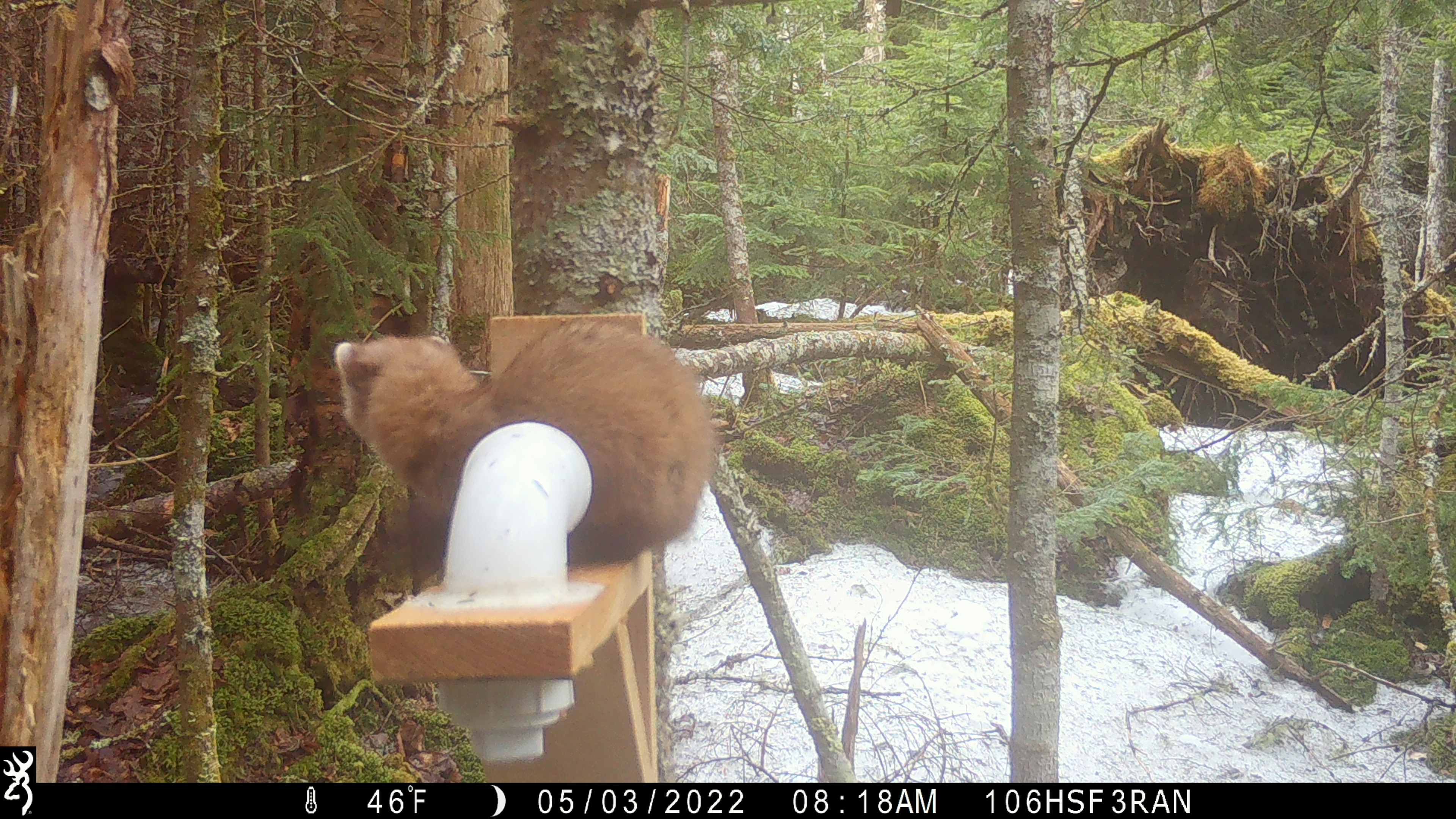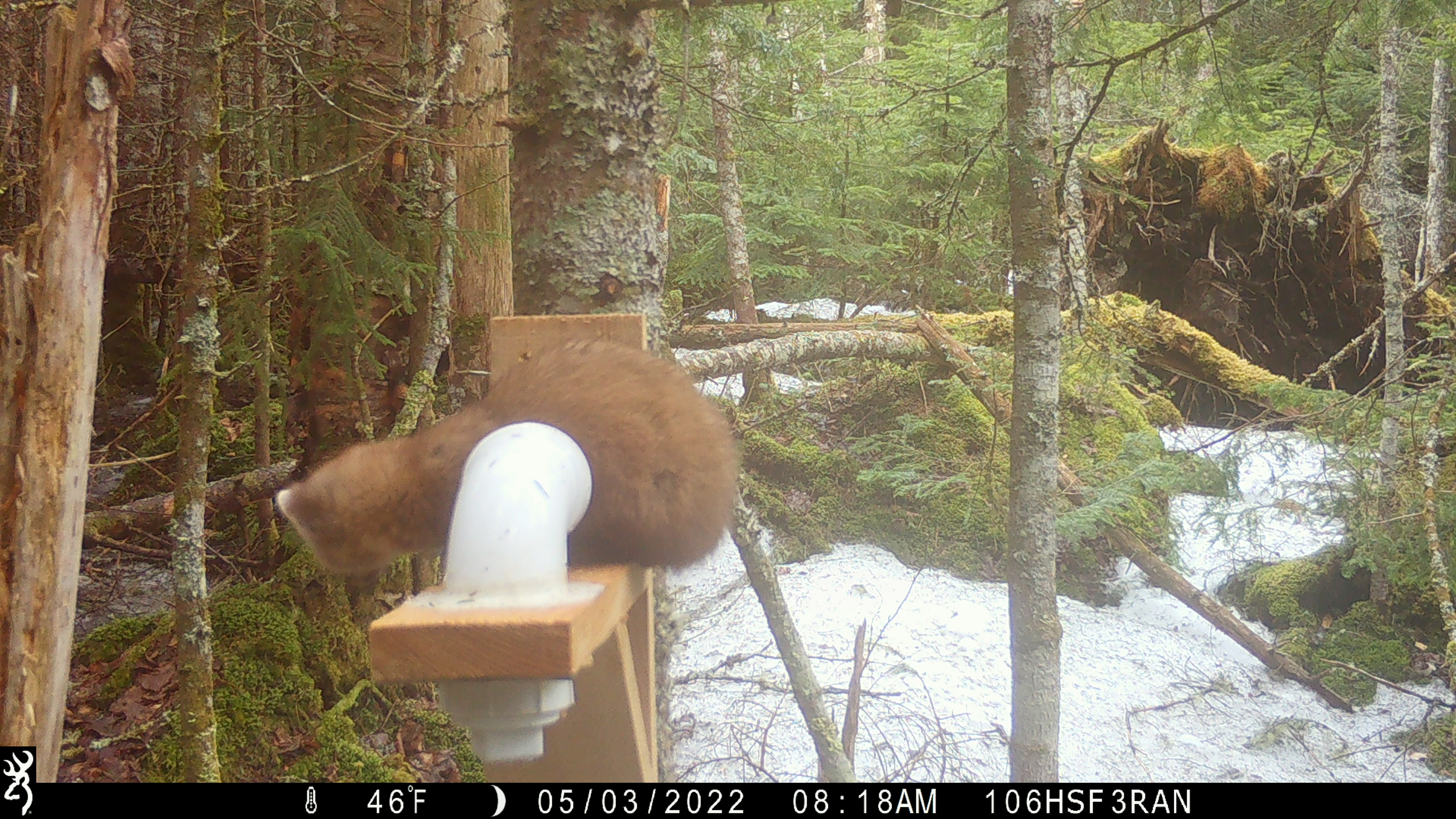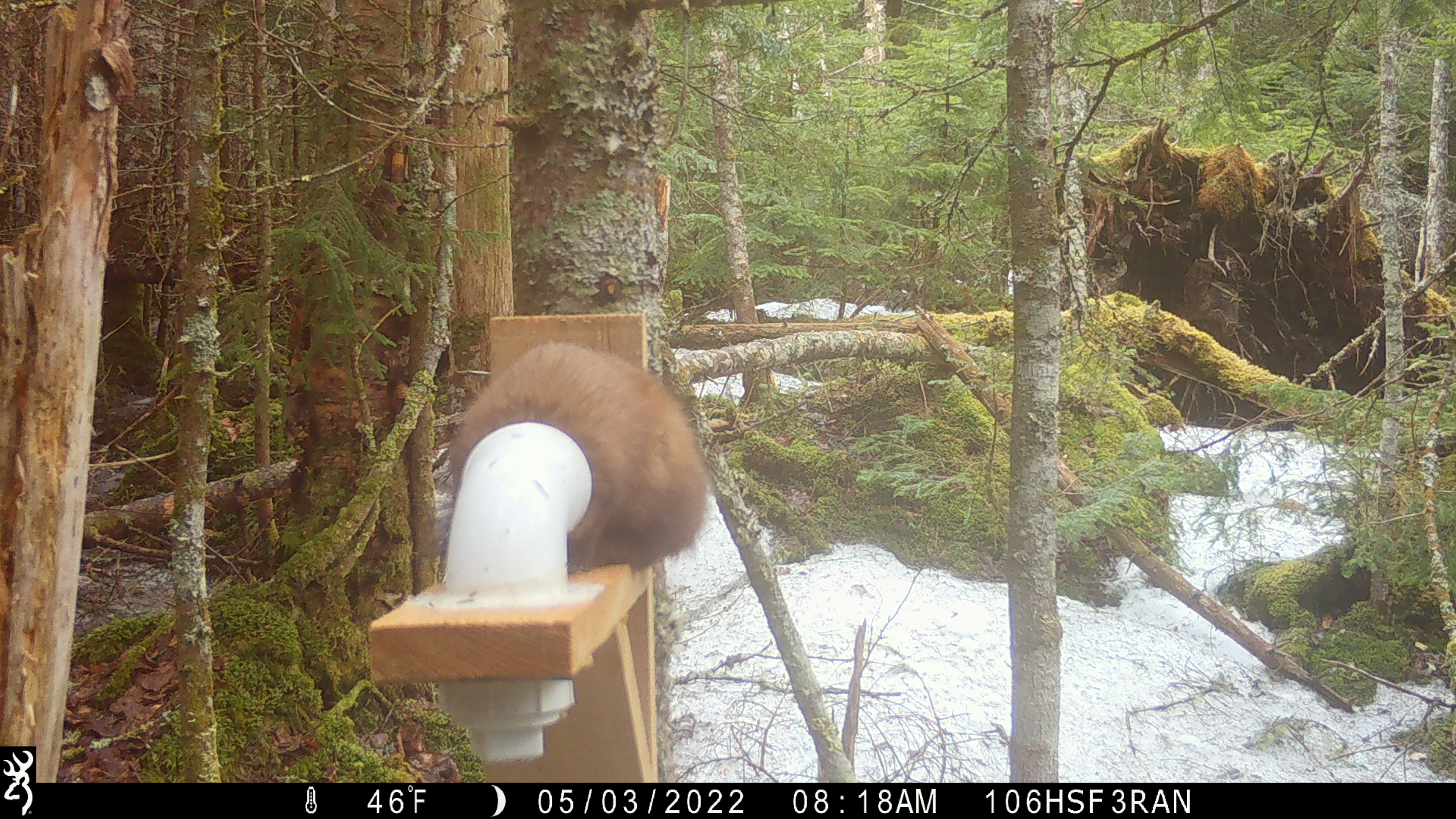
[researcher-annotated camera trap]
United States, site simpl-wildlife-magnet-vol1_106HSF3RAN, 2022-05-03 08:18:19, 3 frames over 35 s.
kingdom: Animalia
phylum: Chordata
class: Mammalia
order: Carnivora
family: Mustelidae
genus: Martes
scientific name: Martes americana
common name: american marten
American marten (Martes americana).